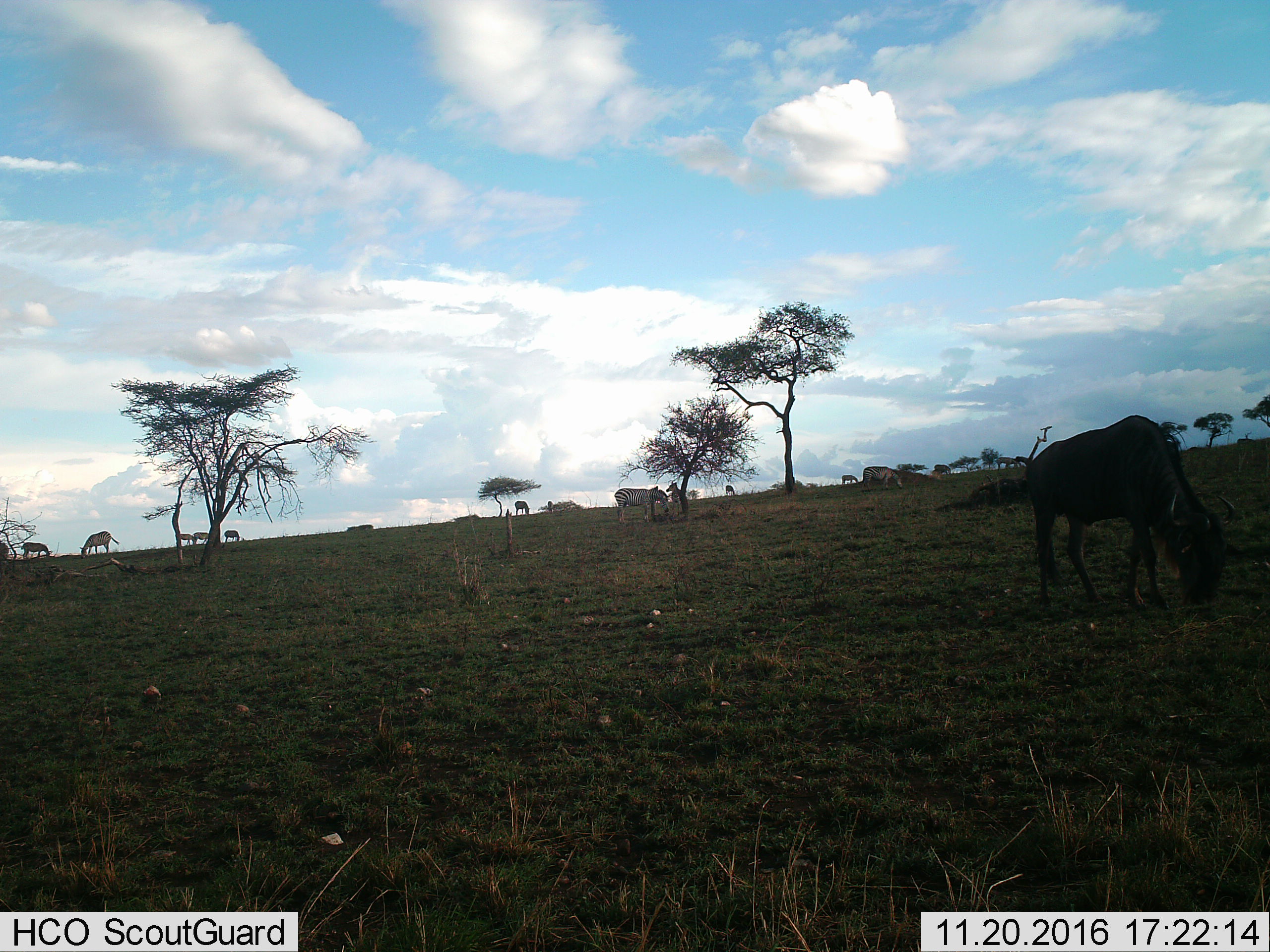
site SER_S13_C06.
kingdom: Animalia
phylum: Chordata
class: Mammalia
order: Artiodactyla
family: Bovidae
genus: Connochaetes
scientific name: Connochaetes taurinus taurinus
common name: blue wildebeest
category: wildebeestblue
Wildebeestblue (blue wildebeest) (Connochaetes taurinus taurinus), count 1. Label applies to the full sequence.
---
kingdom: Animalia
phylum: Chordata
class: Mammalia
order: Perissodactyla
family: Equidae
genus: Equus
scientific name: Equus quagga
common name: plains zebra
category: zebraplains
Zebraplains (plains zebra) (Equus quagga), count 11-50. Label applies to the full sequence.